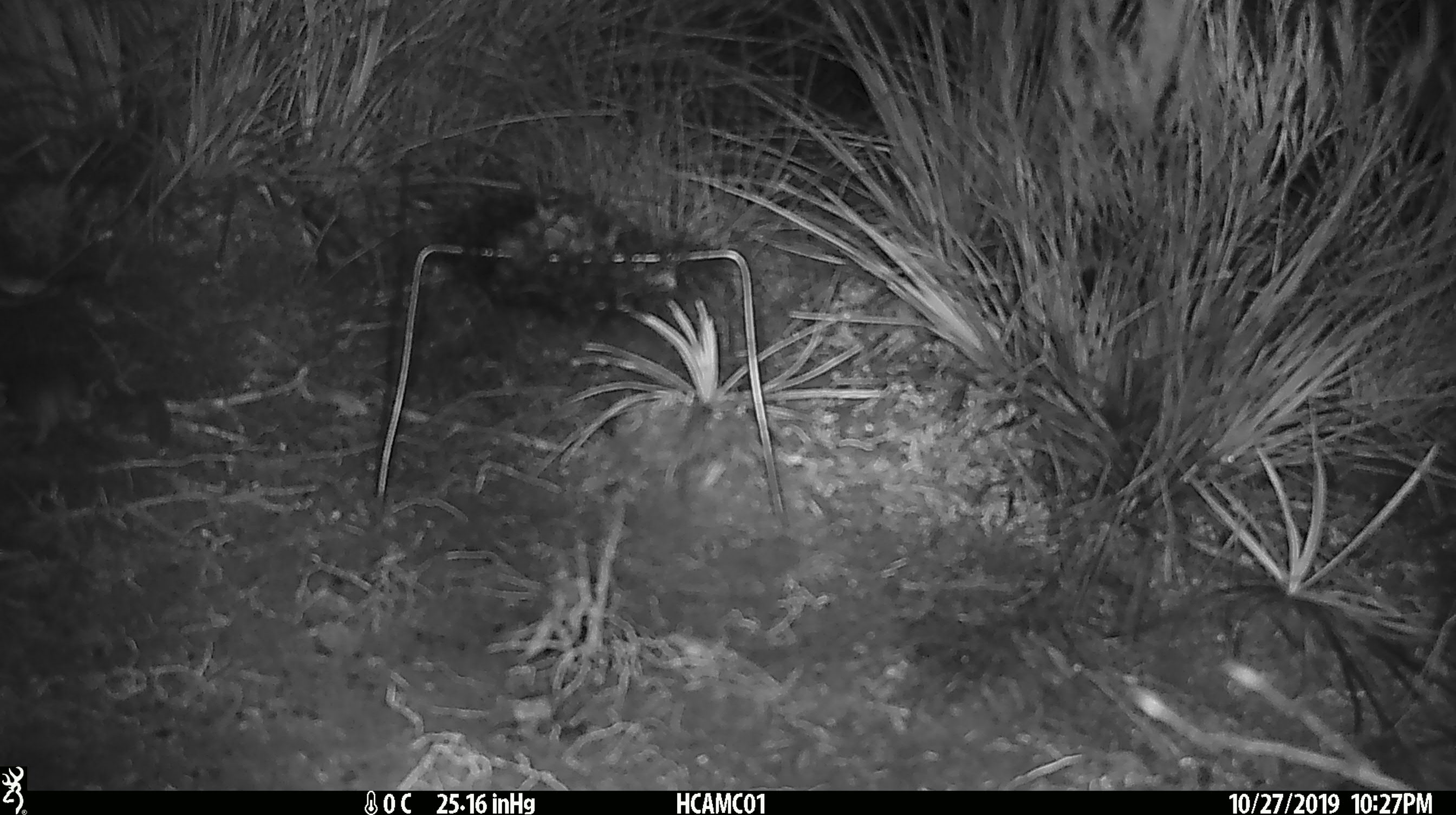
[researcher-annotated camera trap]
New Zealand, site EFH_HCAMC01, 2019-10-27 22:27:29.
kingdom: Animalia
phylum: Chordata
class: Mammalia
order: Rodentia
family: Muridae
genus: Mus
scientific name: Mus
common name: mouse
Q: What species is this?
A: Mouse (Mus).